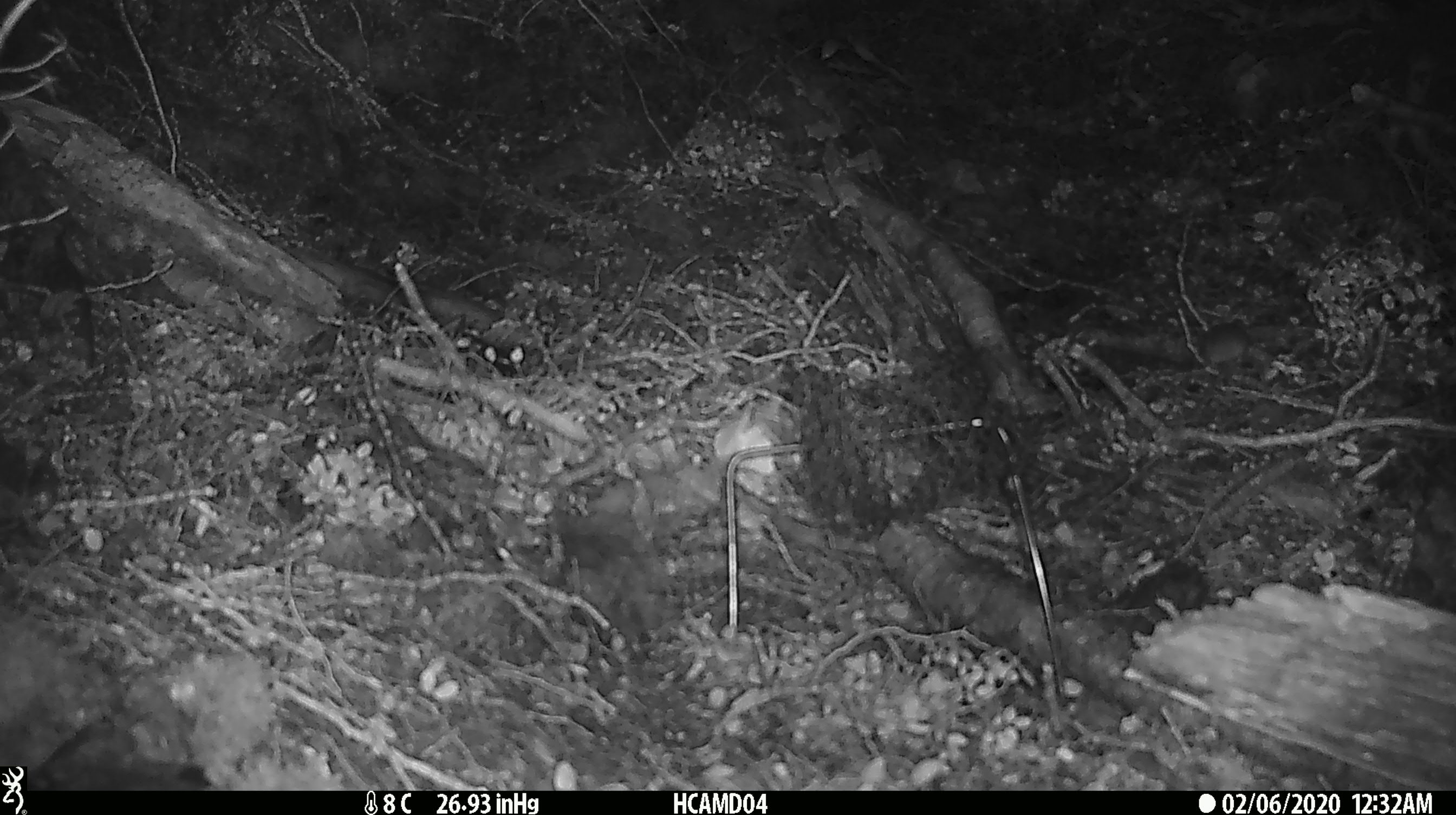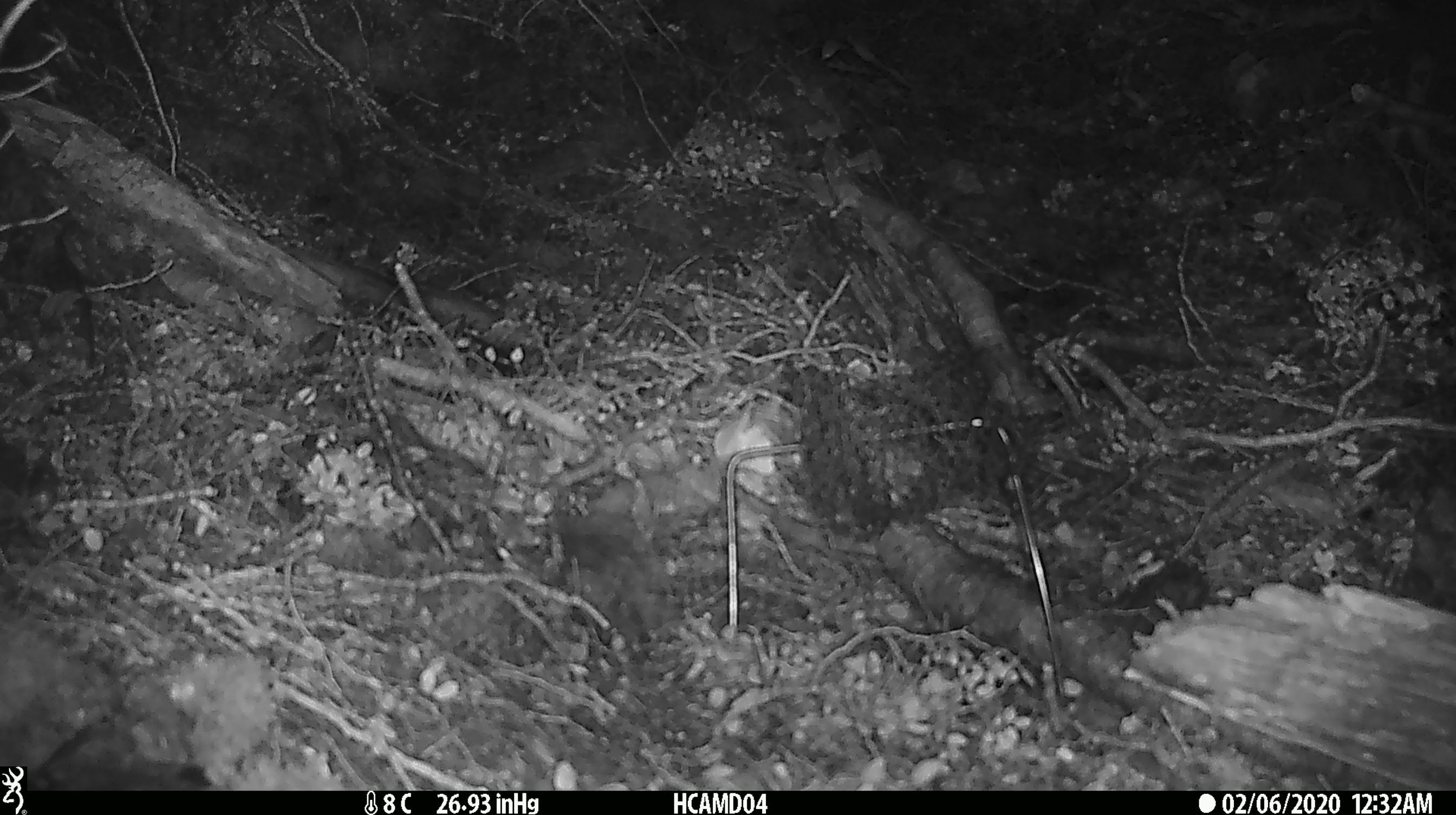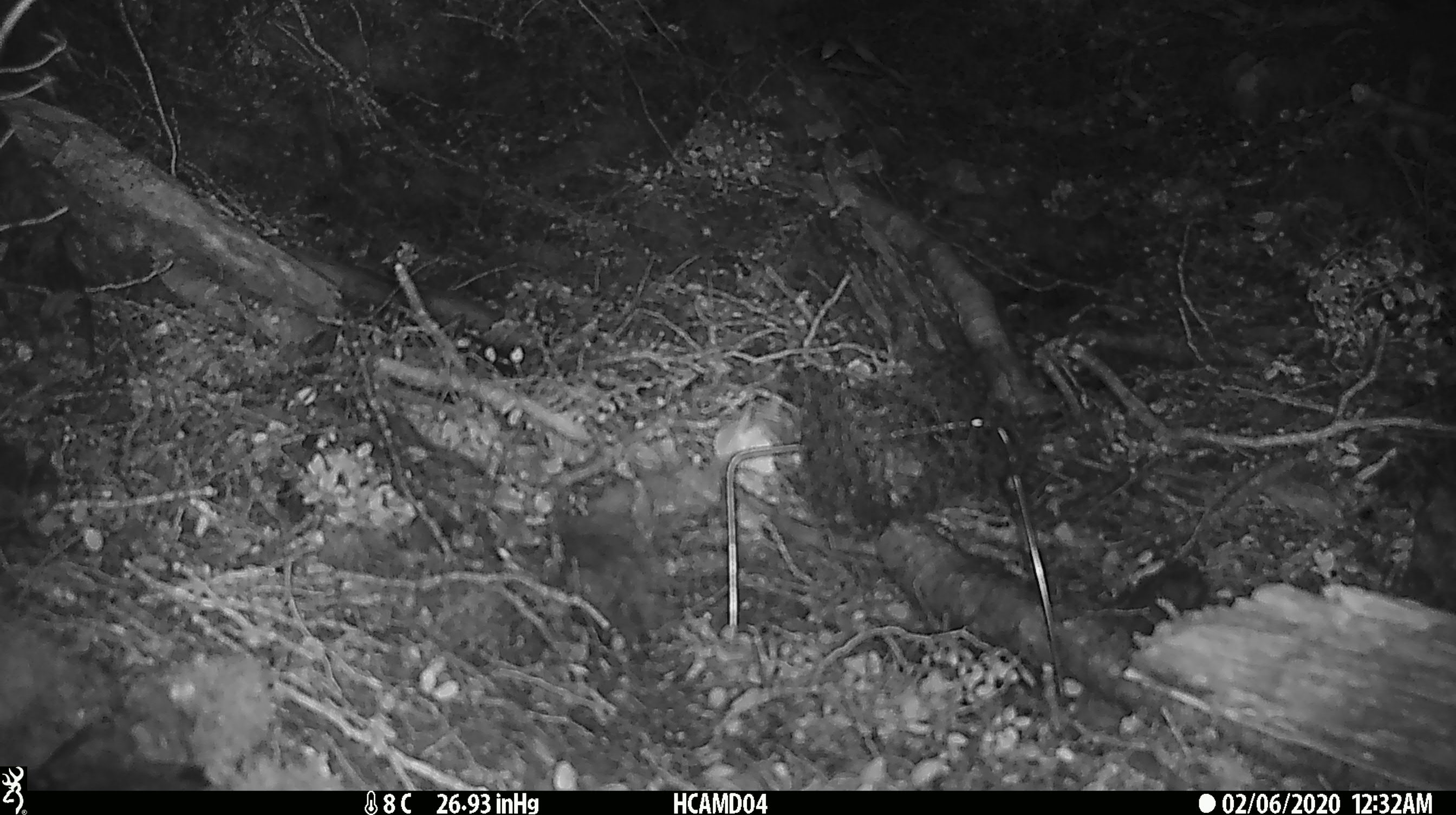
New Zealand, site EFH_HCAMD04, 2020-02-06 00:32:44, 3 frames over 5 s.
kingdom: Animalia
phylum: Chordata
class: Mammalia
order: Rodentia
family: Muridae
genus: Mus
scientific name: Mus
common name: mouse